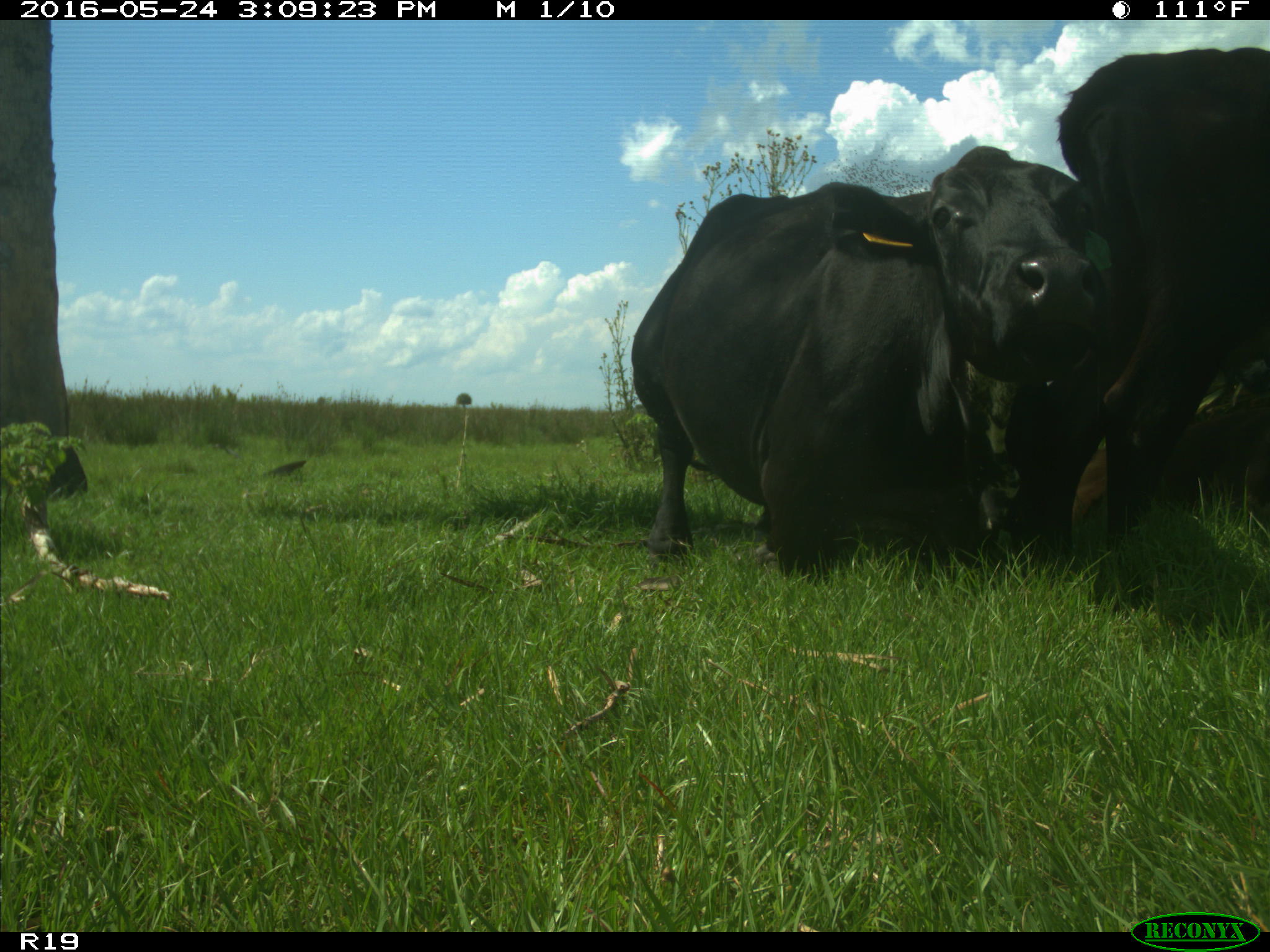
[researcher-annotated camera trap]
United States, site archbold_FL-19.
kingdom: Animalia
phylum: Chordata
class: Mammalia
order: Artiodactyla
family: Bovidae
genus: Bos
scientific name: Bos taurus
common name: domestic cow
Bos taurus (domestic cow).